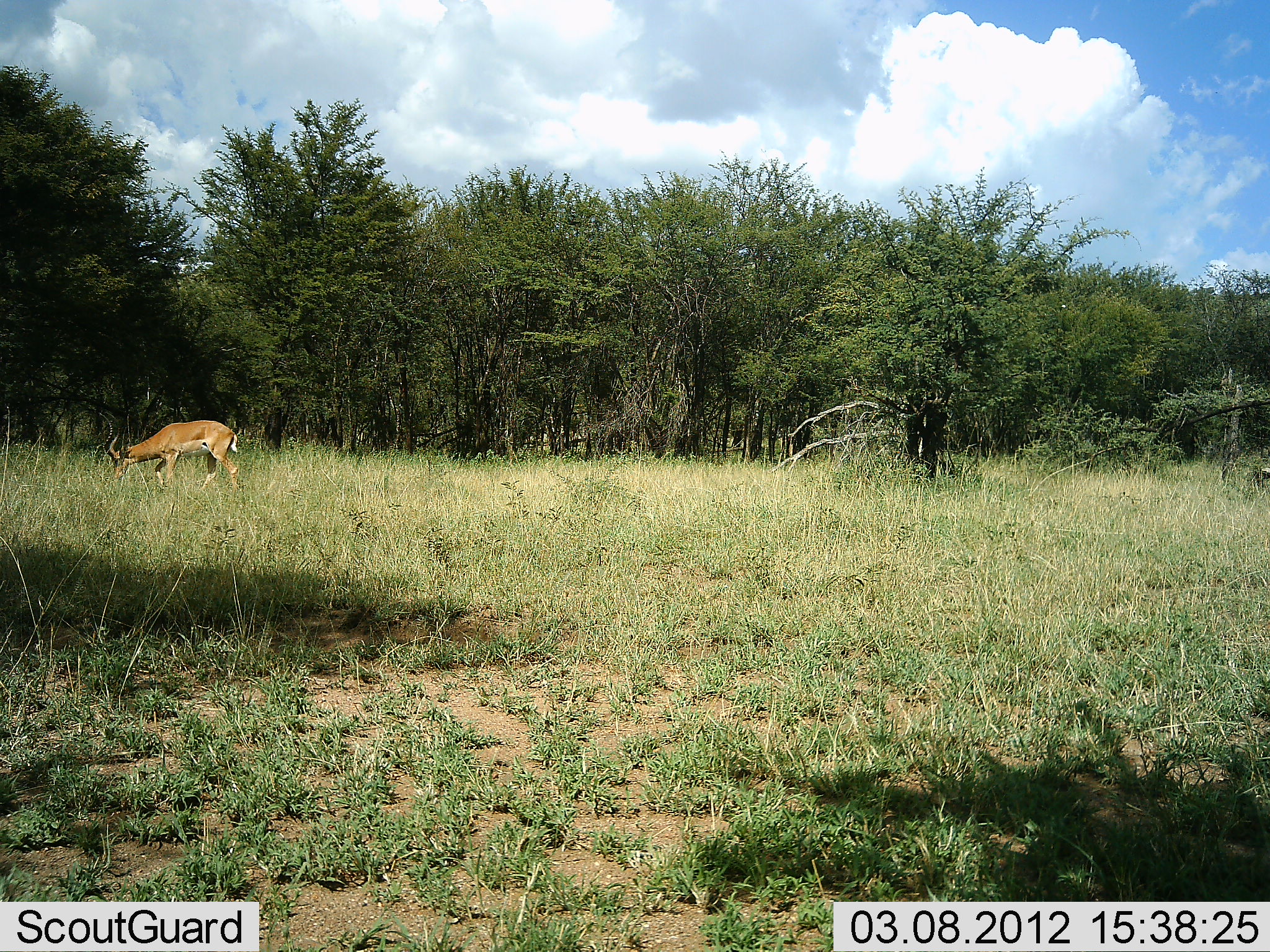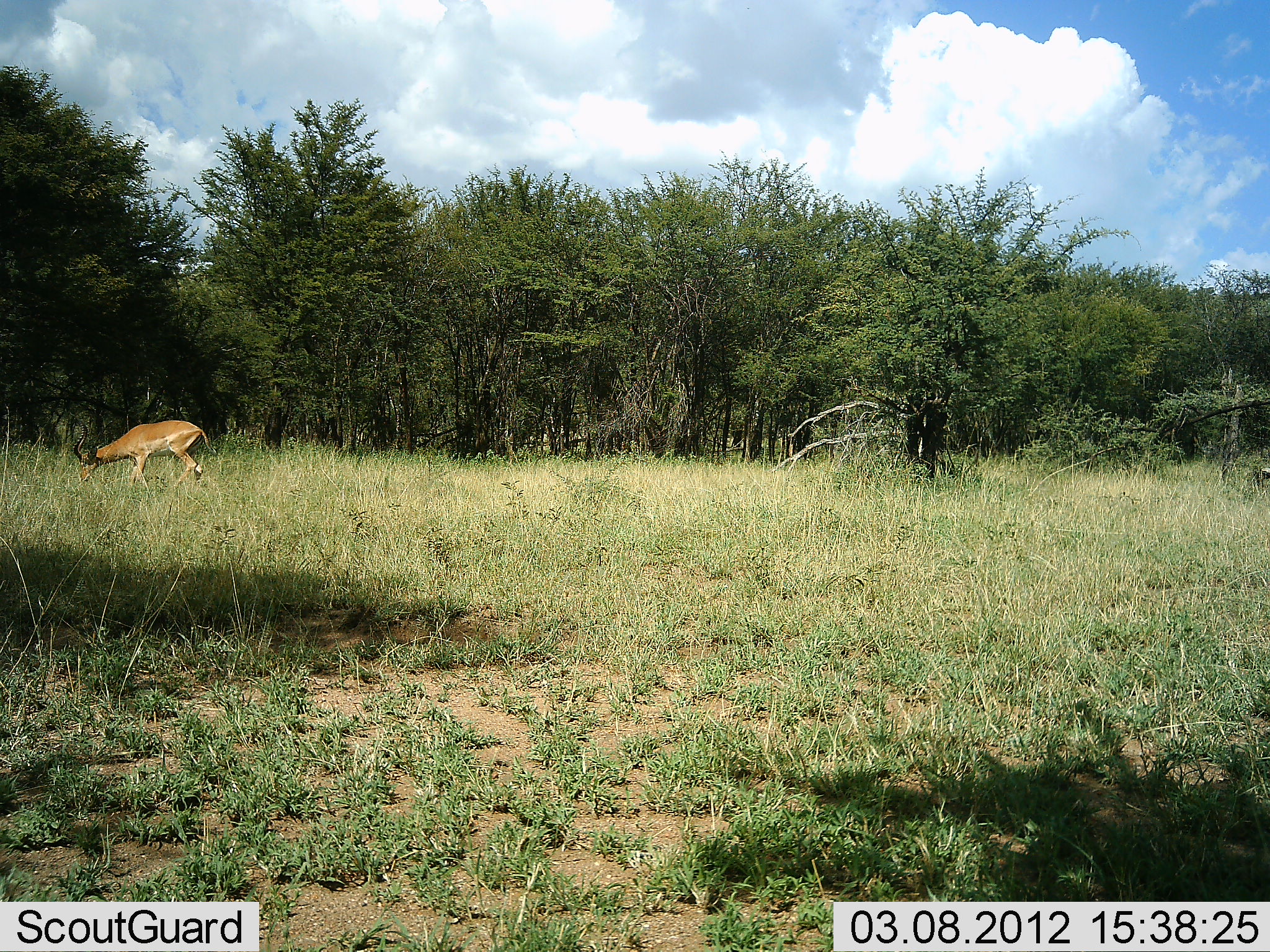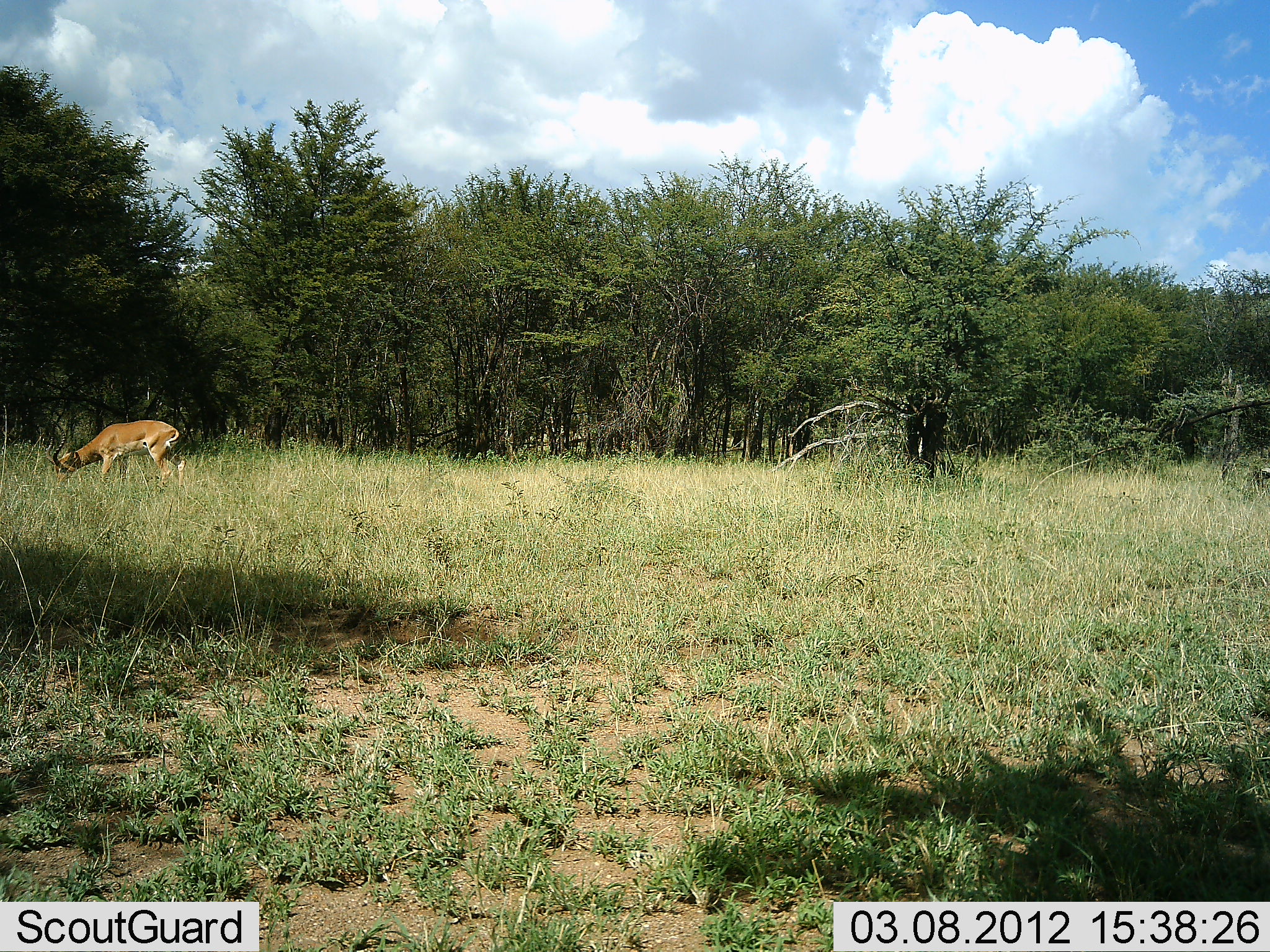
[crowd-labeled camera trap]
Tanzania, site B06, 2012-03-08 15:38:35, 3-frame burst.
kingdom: Animalia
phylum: Chordata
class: Mammalia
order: Artiodactyla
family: Bovidae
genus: Aepyceros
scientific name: Aepyceros melampus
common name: impala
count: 1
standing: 0%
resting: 0%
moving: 63%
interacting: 0%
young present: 0%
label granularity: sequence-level